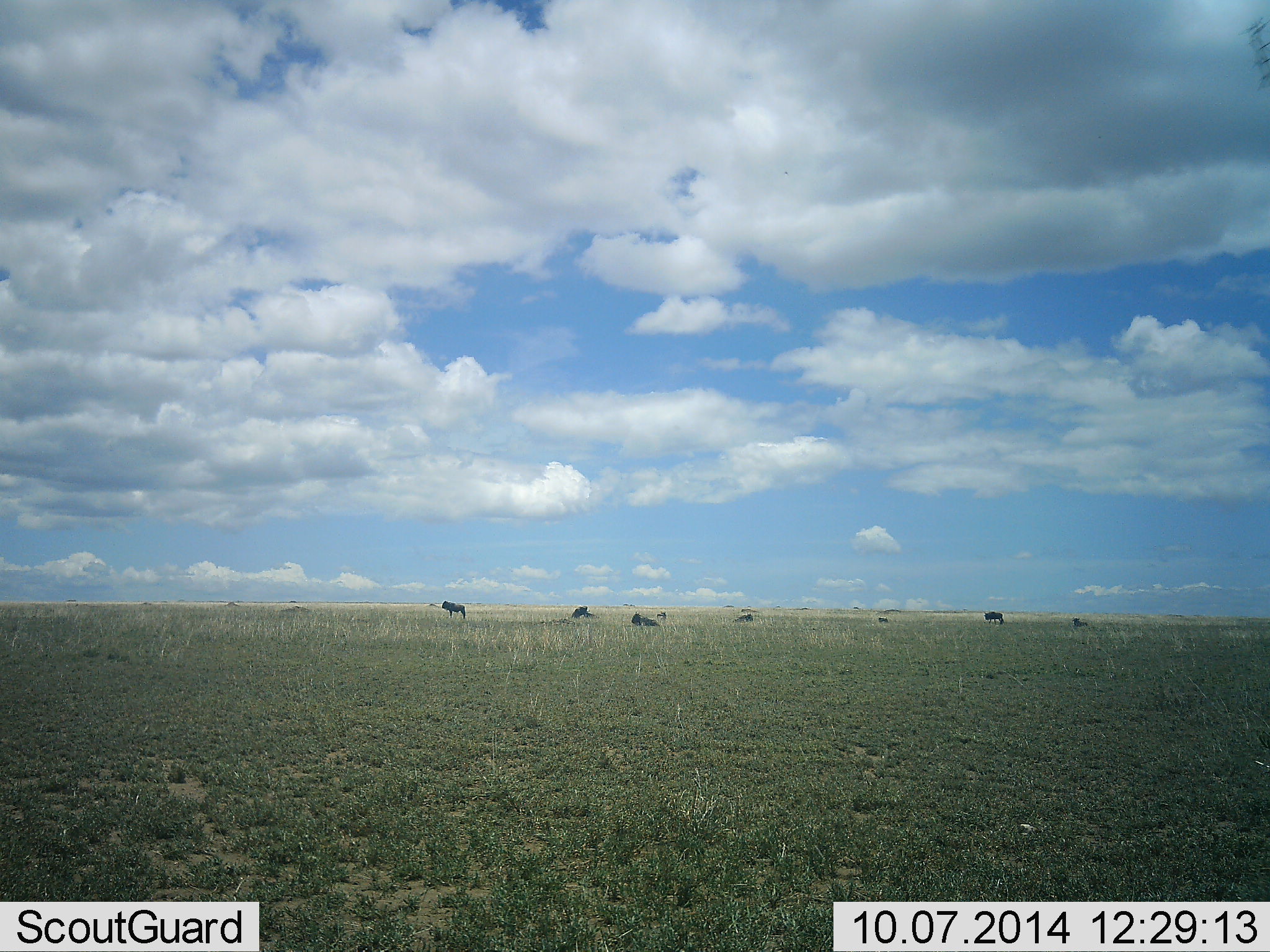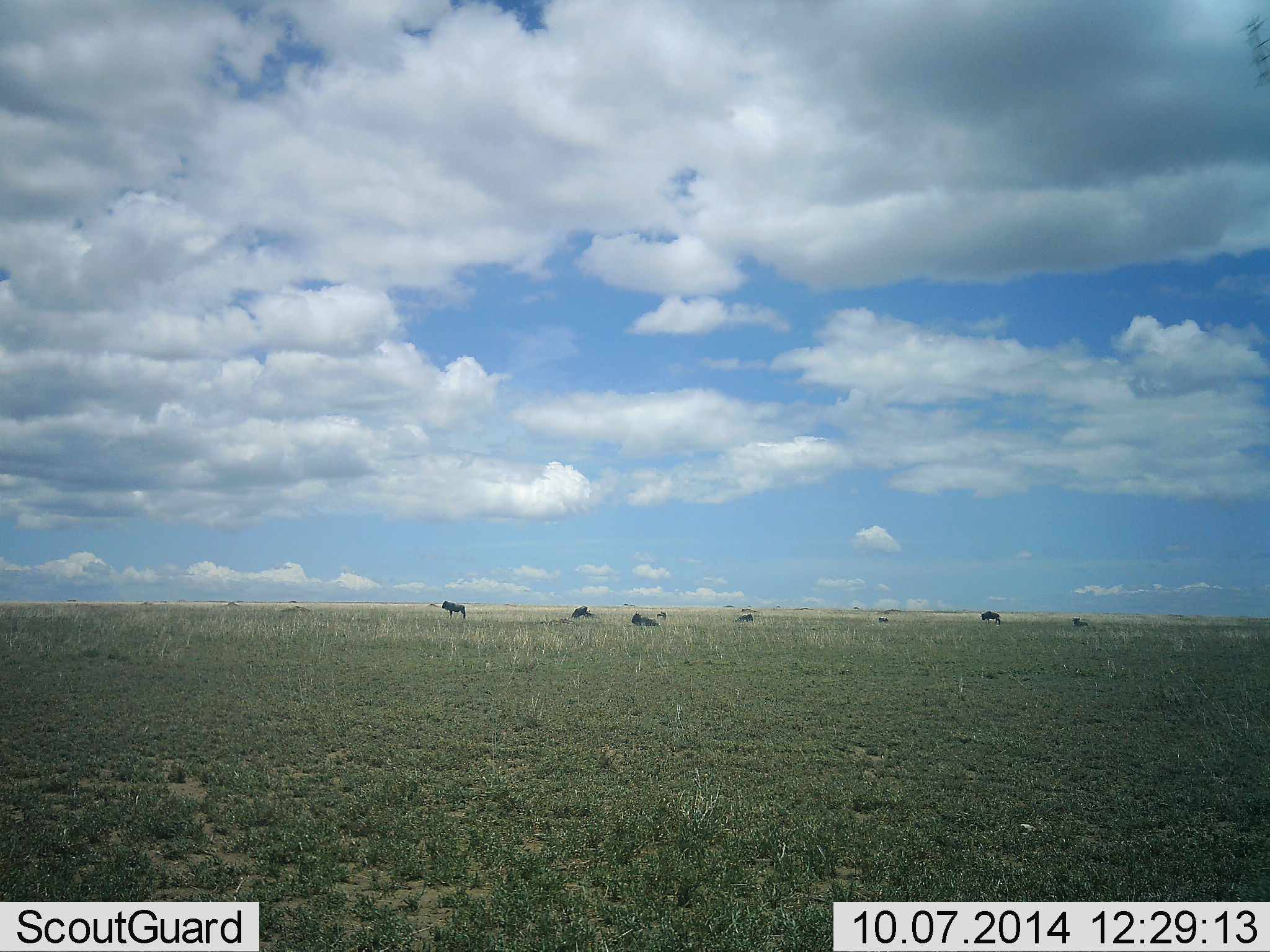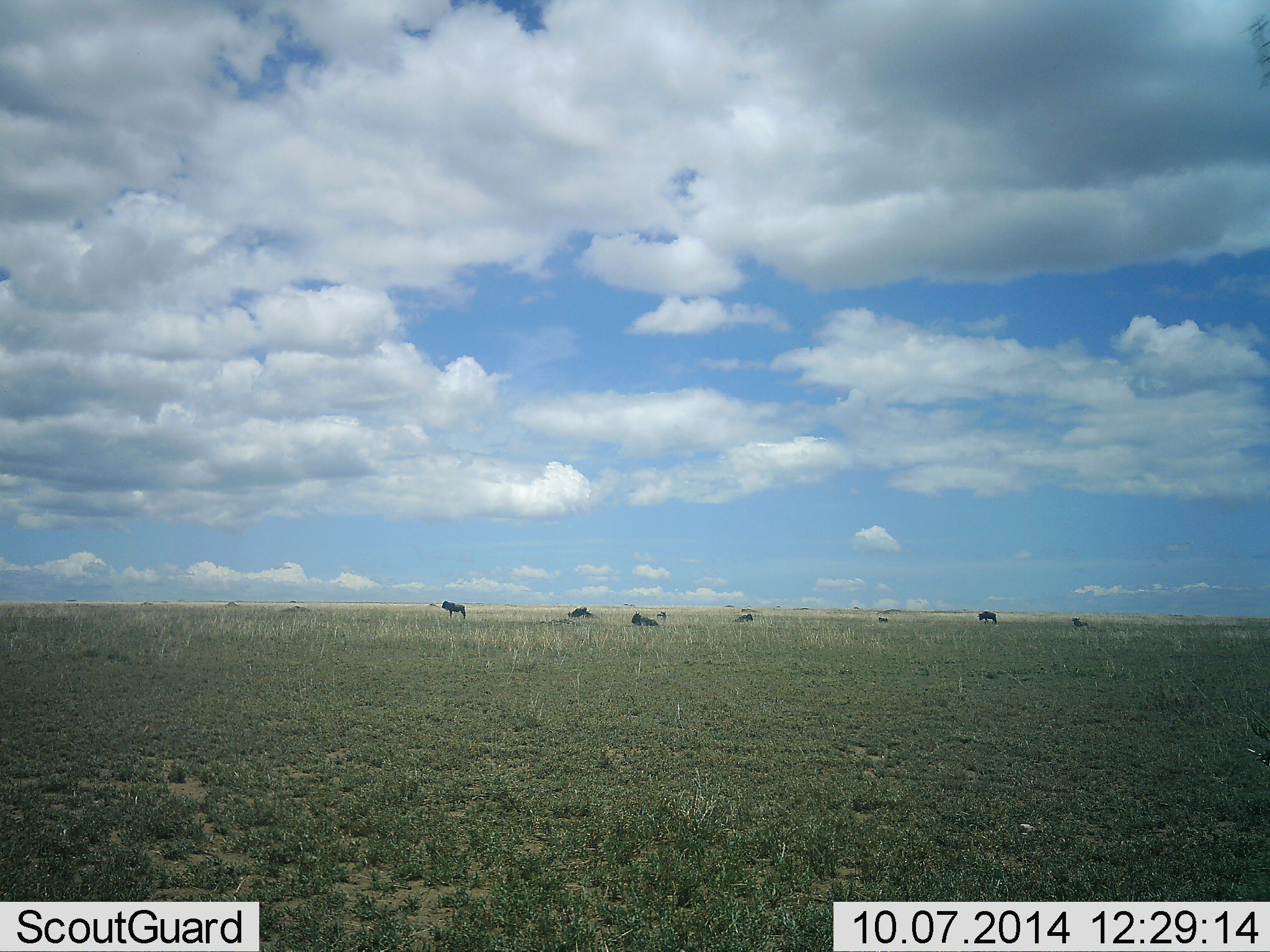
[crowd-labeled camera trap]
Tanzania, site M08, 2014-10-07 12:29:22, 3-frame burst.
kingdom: Animalia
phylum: Chordata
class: Mammalia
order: Artiodactyla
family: Bovidae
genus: Connochaetes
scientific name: Connochaetes taurinus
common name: blue wildebeest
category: wildebeest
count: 7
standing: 90%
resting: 70%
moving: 30%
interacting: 0%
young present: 0%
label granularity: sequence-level